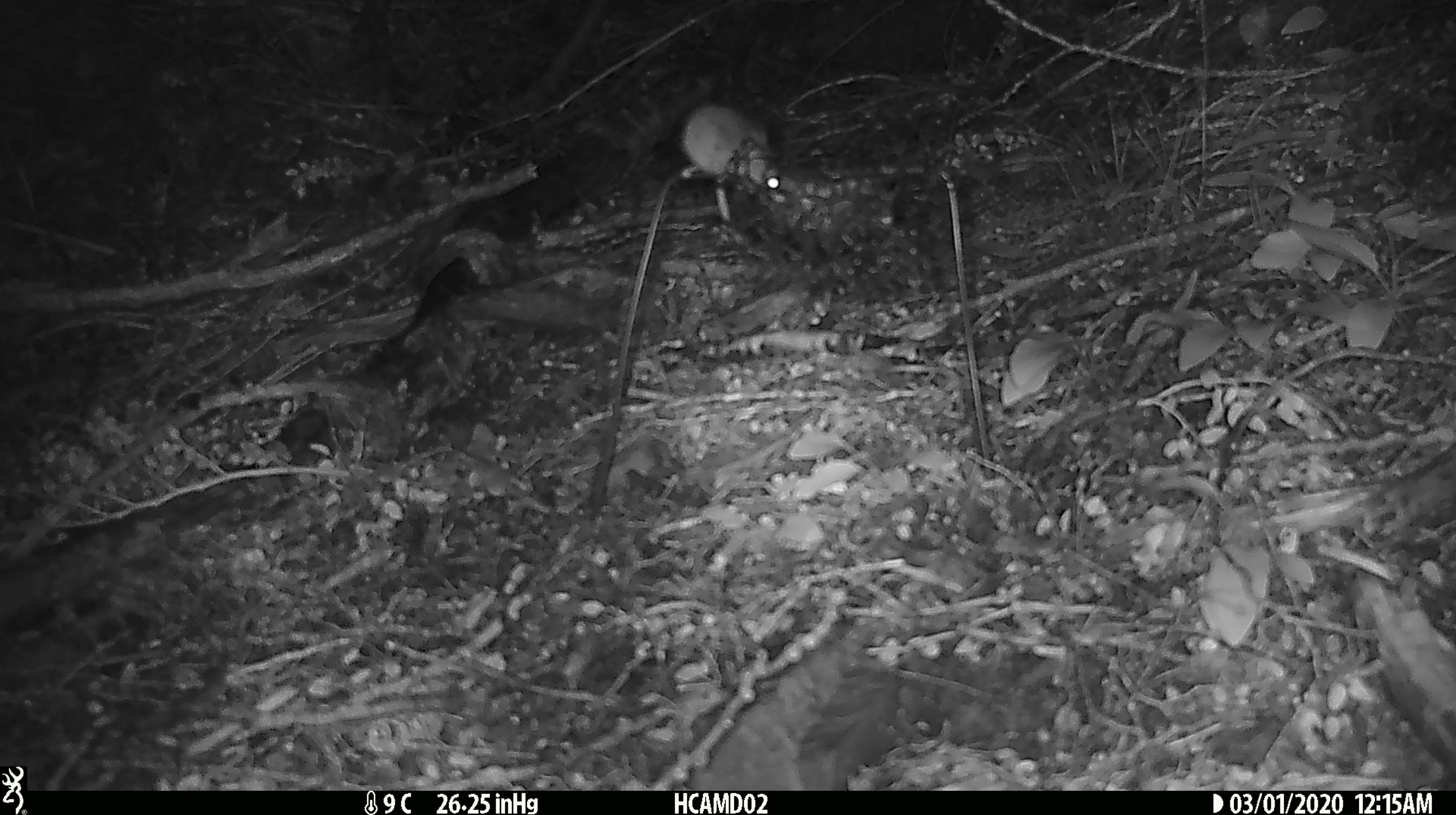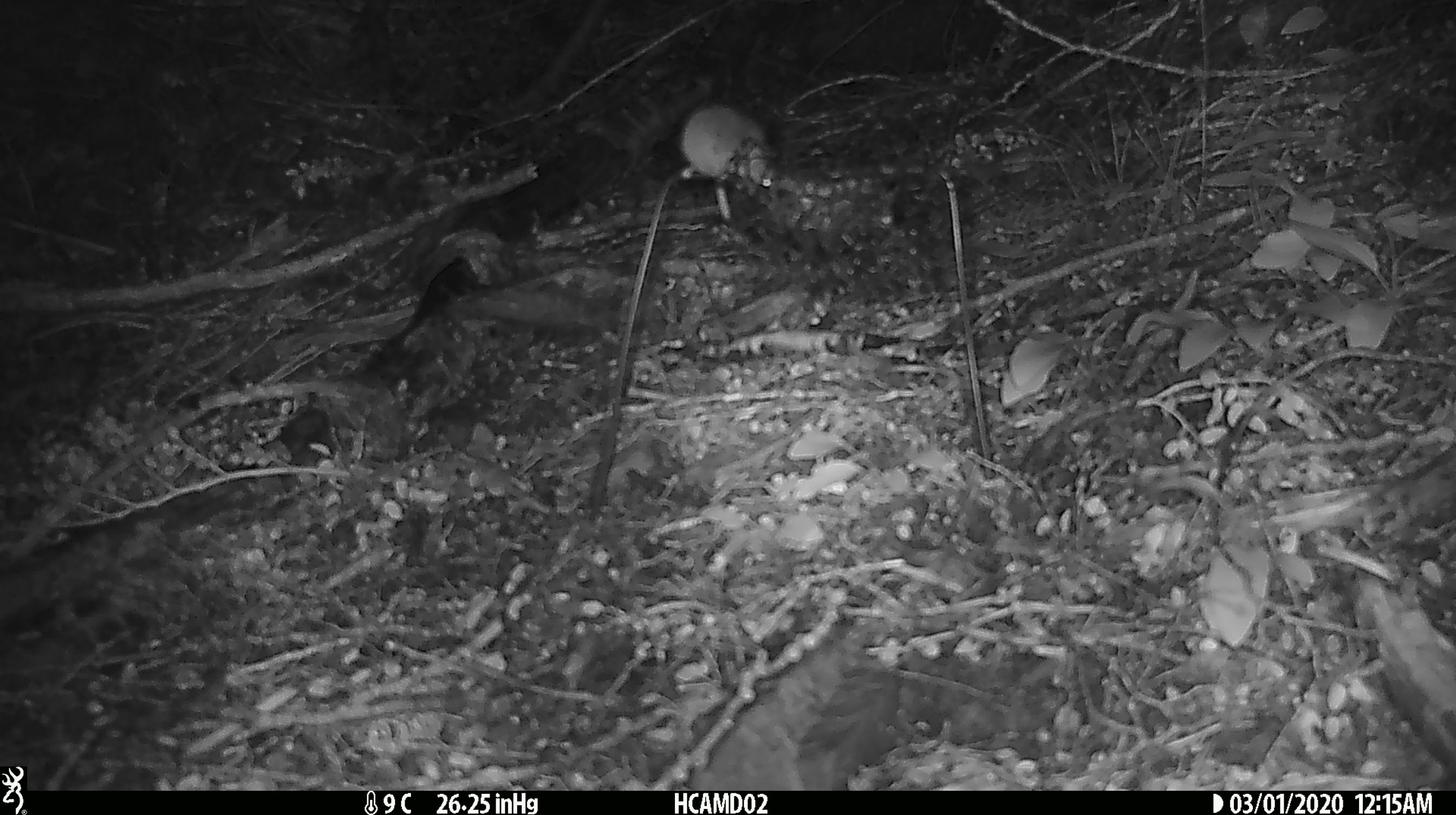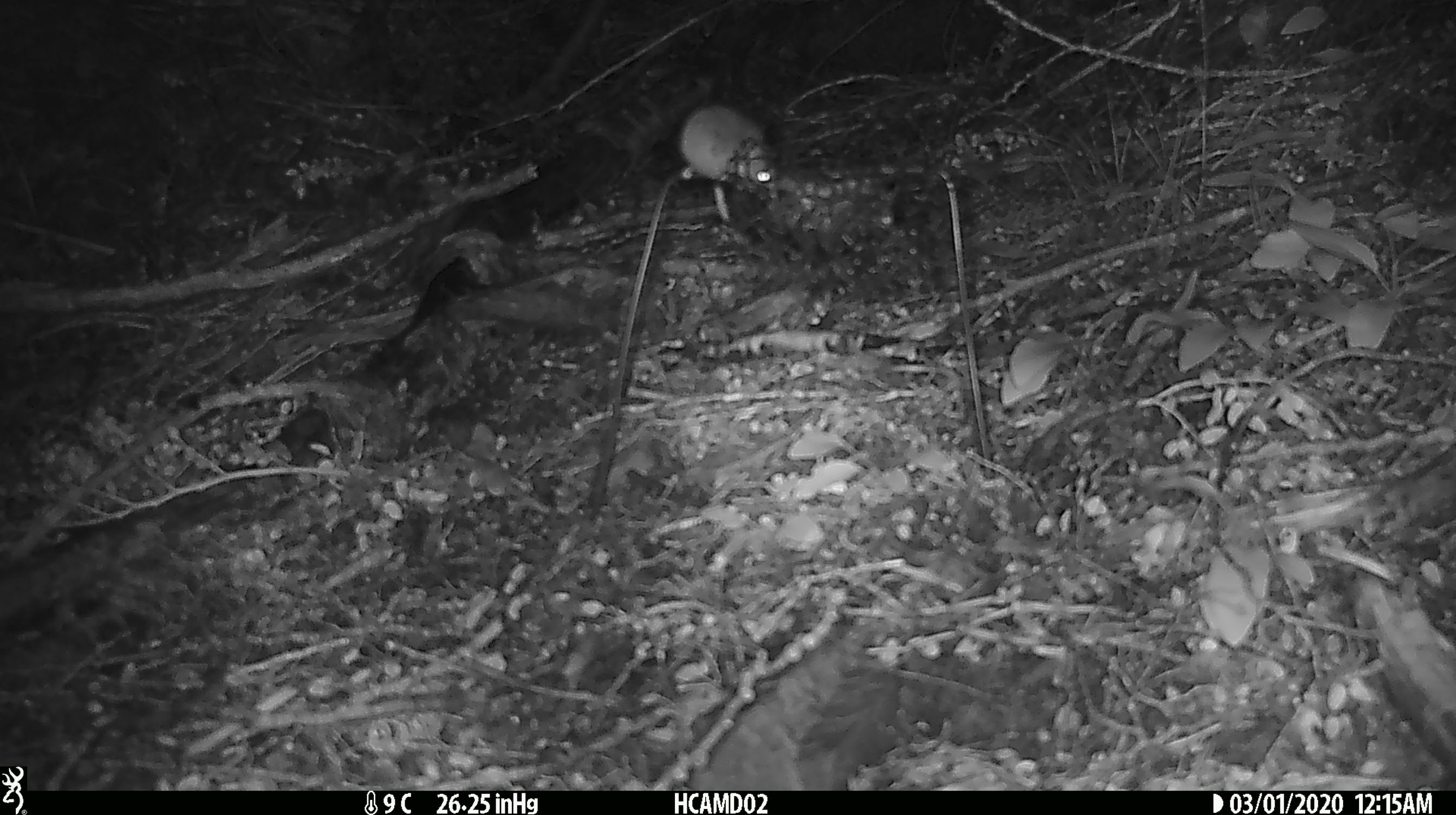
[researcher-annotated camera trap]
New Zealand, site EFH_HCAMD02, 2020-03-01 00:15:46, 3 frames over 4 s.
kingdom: Animalia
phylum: Chordata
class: Mammalia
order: Rodentia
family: Muridae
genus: Mus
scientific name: Mus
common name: mouse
Mouse (Mus).